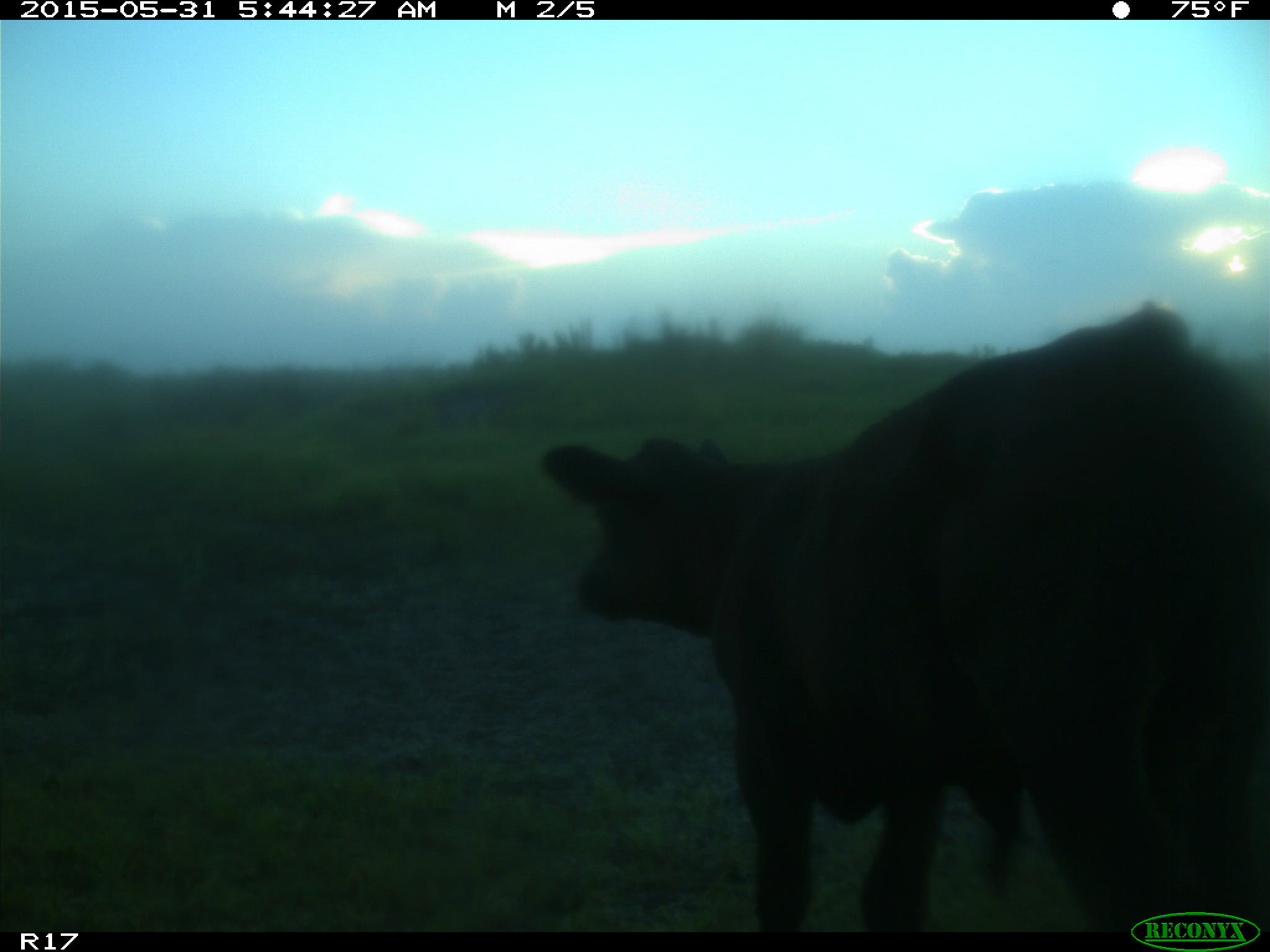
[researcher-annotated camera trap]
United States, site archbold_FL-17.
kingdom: Animalia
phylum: Chordata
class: Mammalia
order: Artiodactyla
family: Bovidae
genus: Bos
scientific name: Bos taurus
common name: domestic cow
Bos taurus (domestic cow).